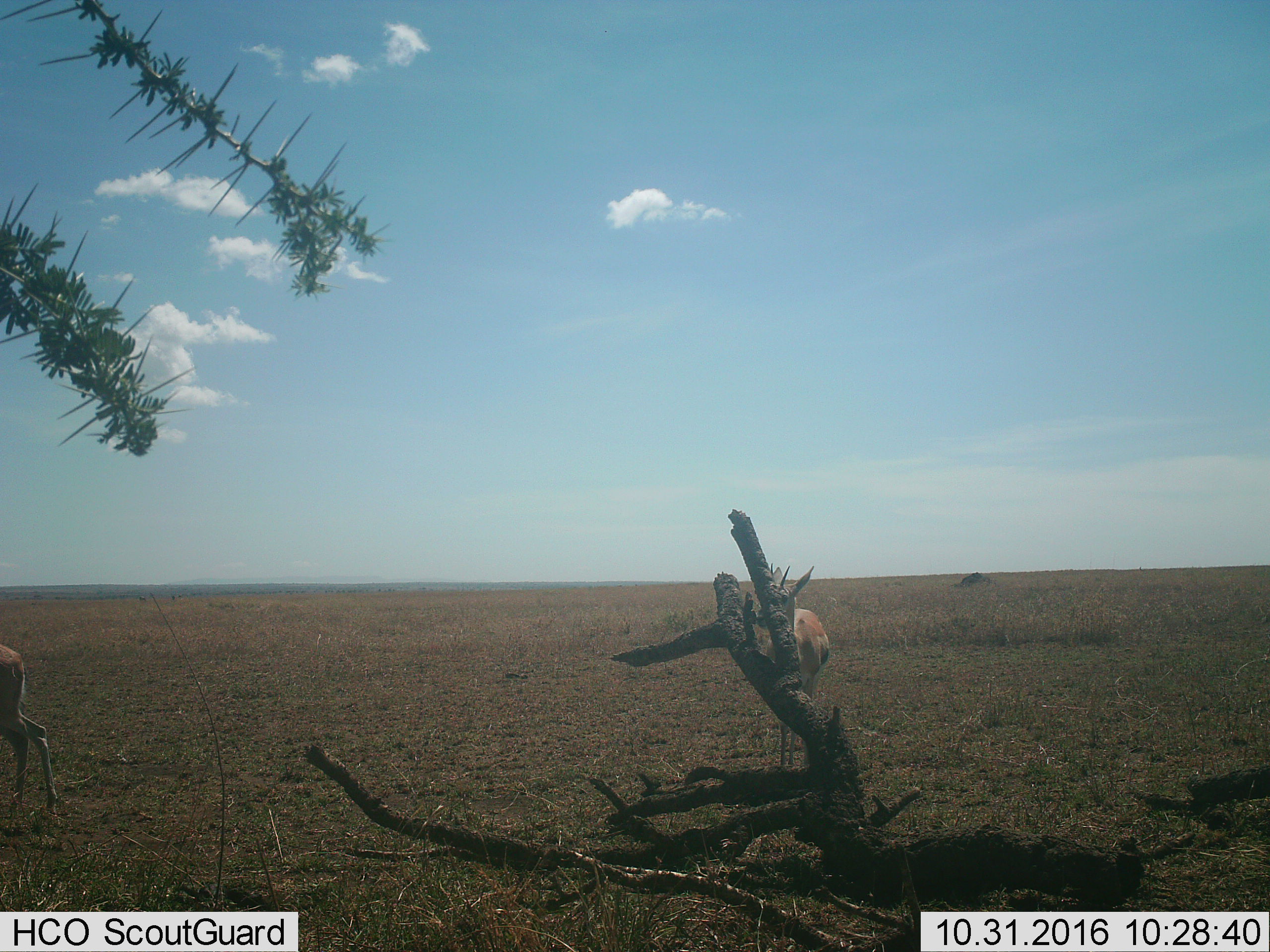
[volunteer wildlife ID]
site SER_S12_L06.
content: unidentified animal